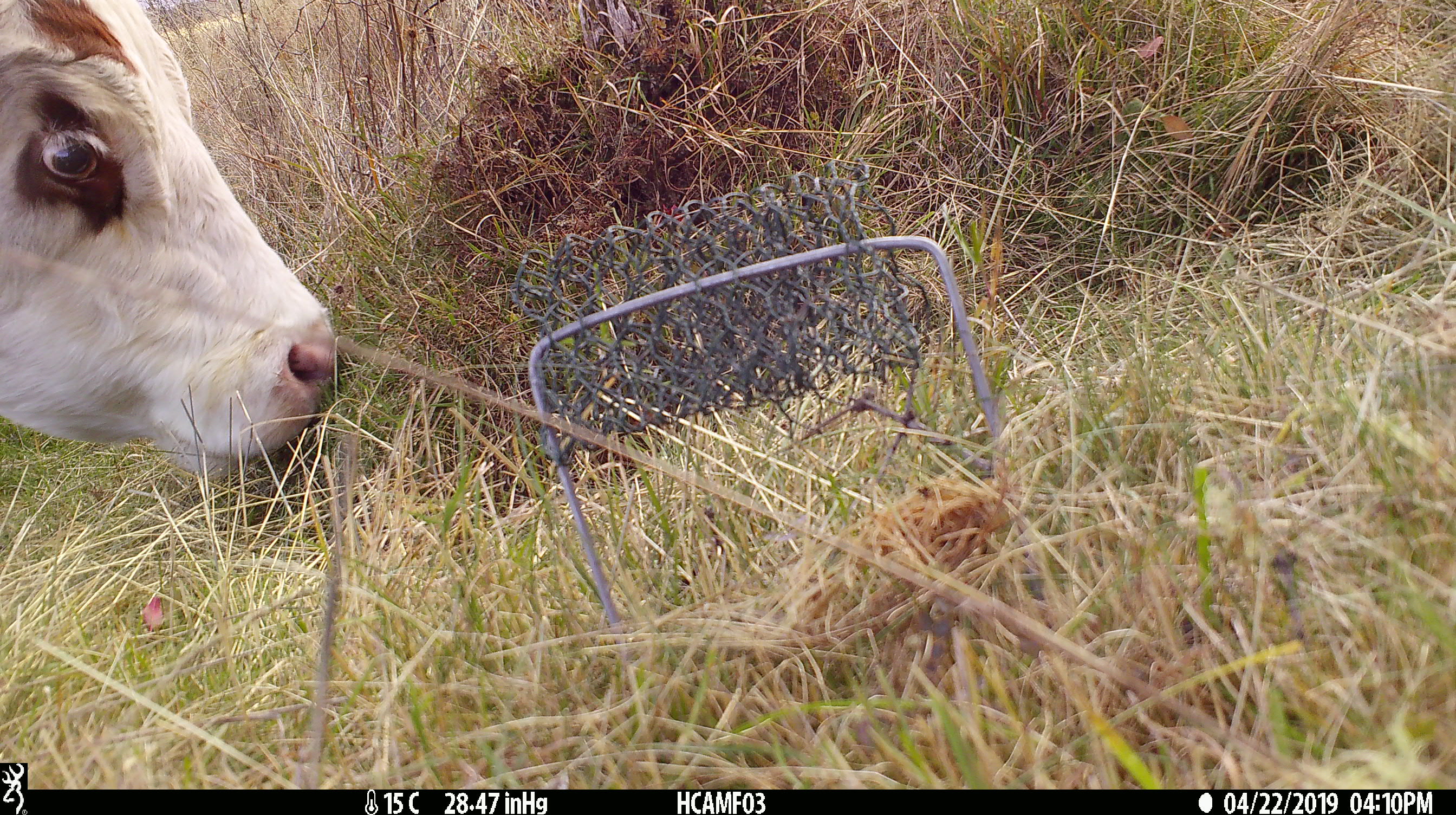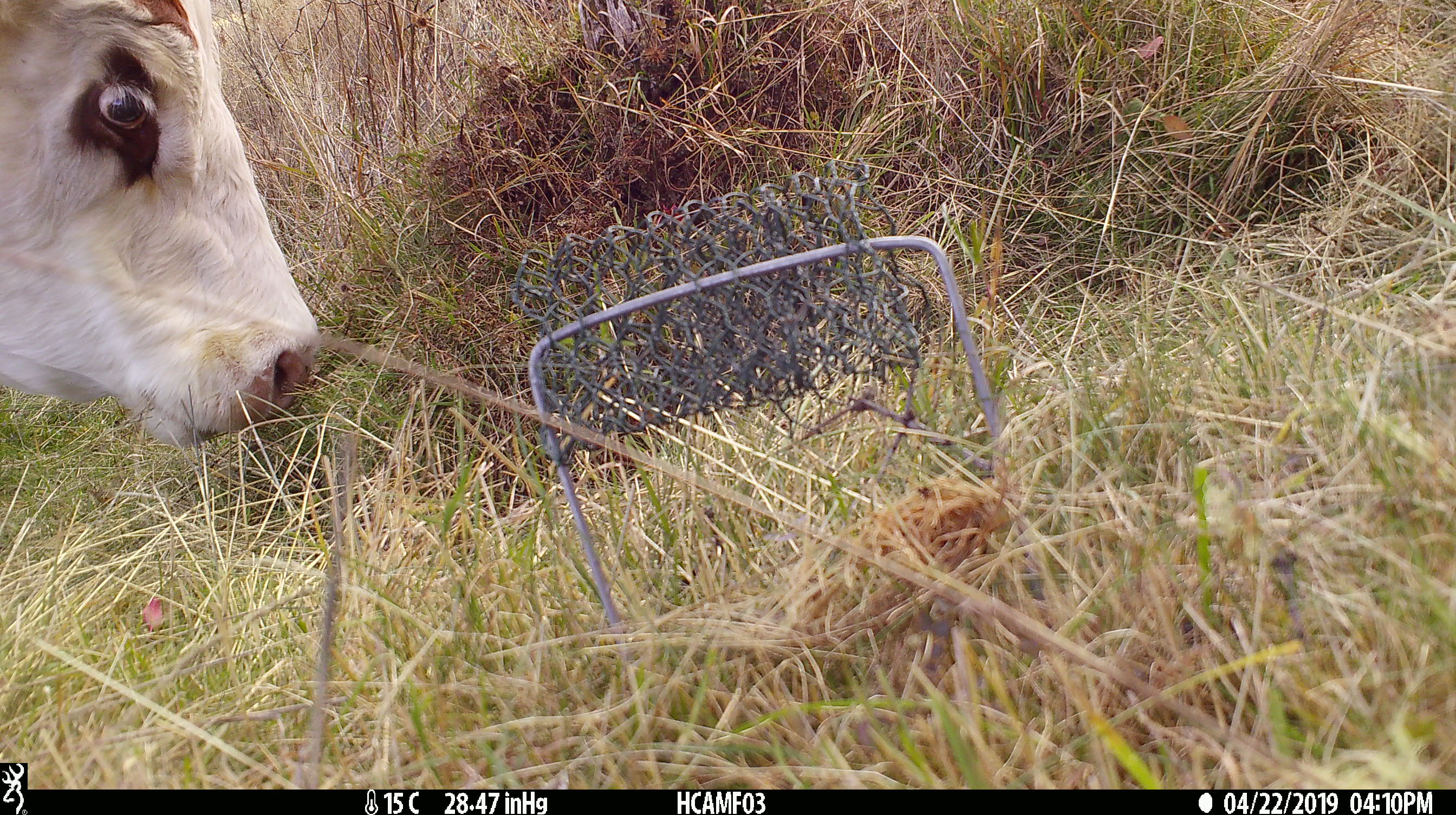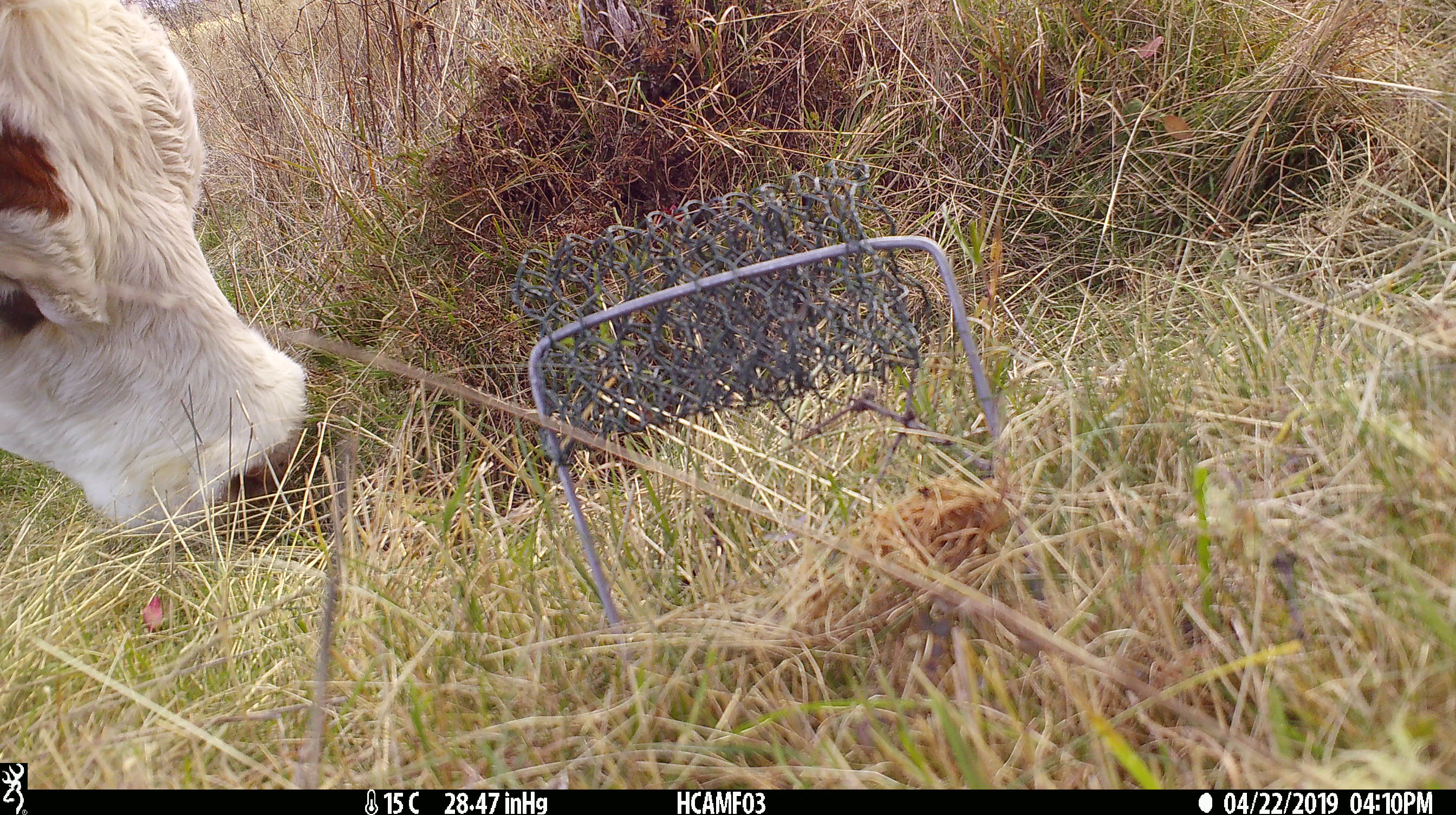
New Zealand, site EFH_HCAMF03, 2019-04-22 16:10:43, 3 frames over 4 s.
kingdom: Animalia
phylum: Chordata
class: Mammalia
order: Artiodactyla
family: Bovidae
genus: Bos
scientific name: Bos taurus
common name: domestic cow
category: cow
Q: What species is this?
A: Cow (domestic cow) (Bos taurus).